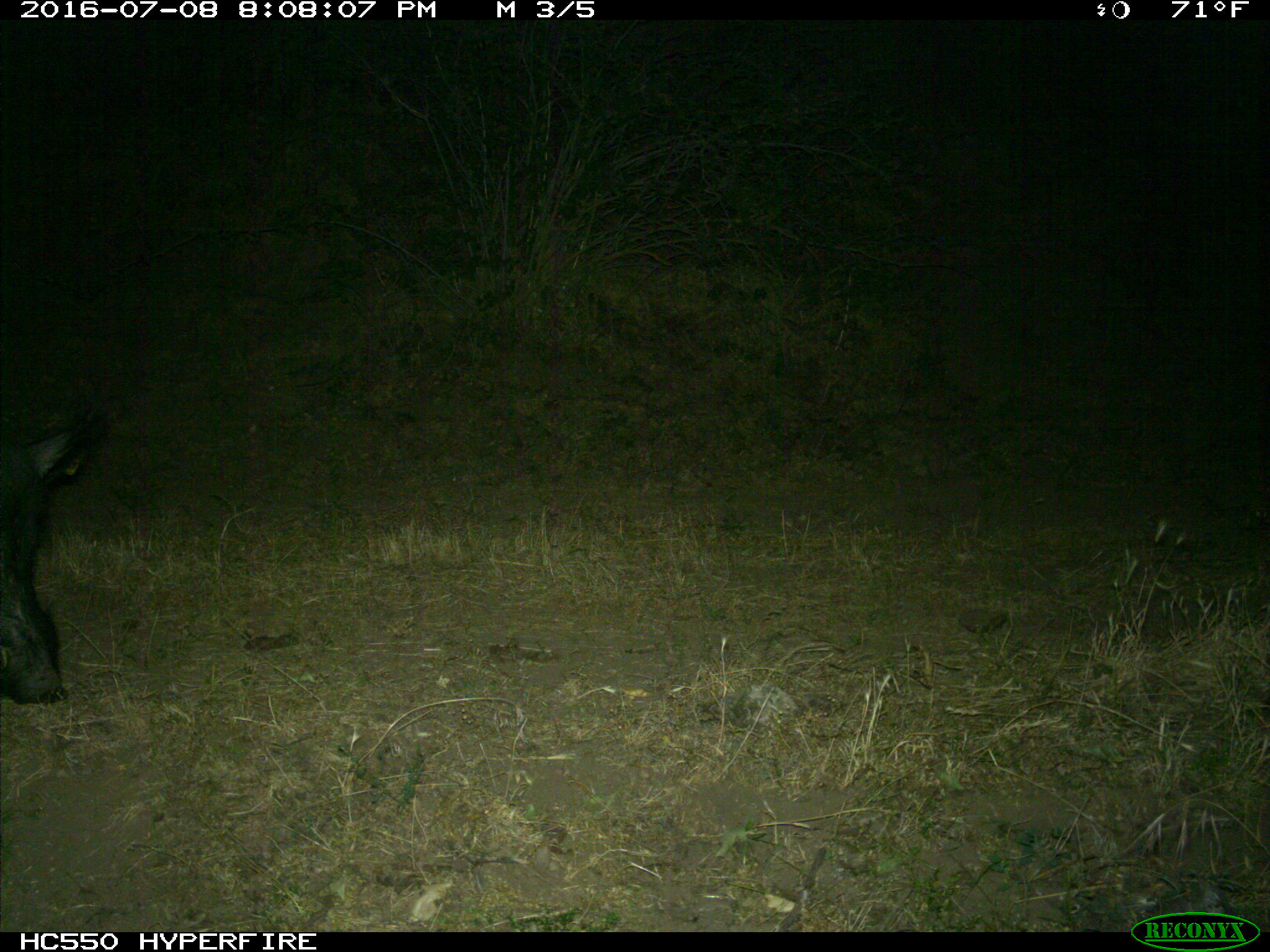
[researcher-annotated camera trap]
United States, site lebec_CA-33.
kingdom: Animalia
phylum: Chordata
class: Mammalia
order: Artiodactyla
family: Suidae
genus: Sus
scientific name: Sus scrofa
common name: wild boar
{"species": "Sus scrofa (wild boar)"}